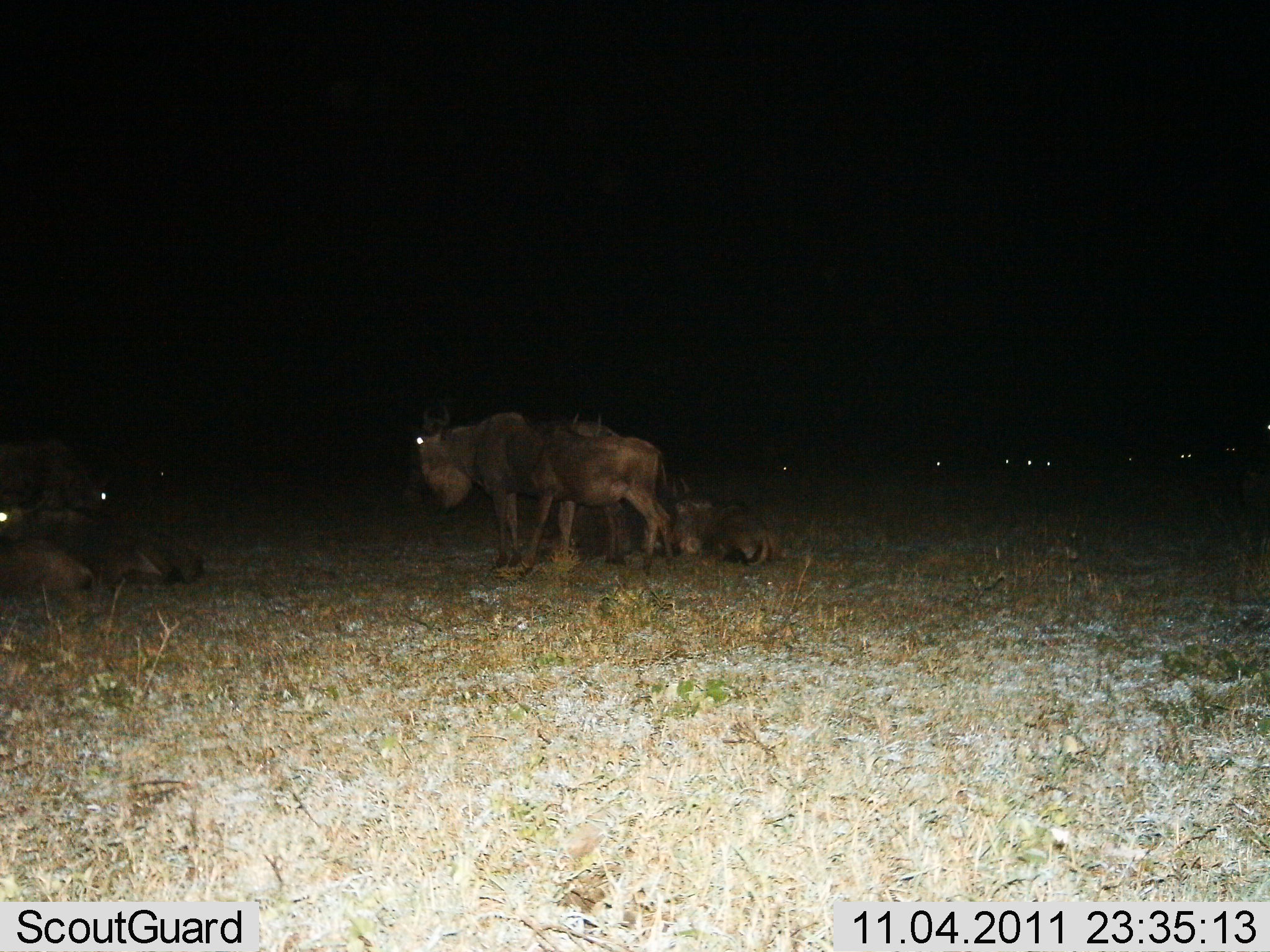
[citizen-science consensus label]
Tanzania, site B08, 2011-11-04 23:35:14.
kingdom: Animalia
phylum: Chordata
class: Mammalia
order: Artiodactyla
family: Bovidae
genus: Connochaetes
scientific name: Connochaetes taurinus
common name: blue wildebeest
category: wildebeest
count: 6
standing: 80%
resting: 100%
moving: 0%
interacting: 7%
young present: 7%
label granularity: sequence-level